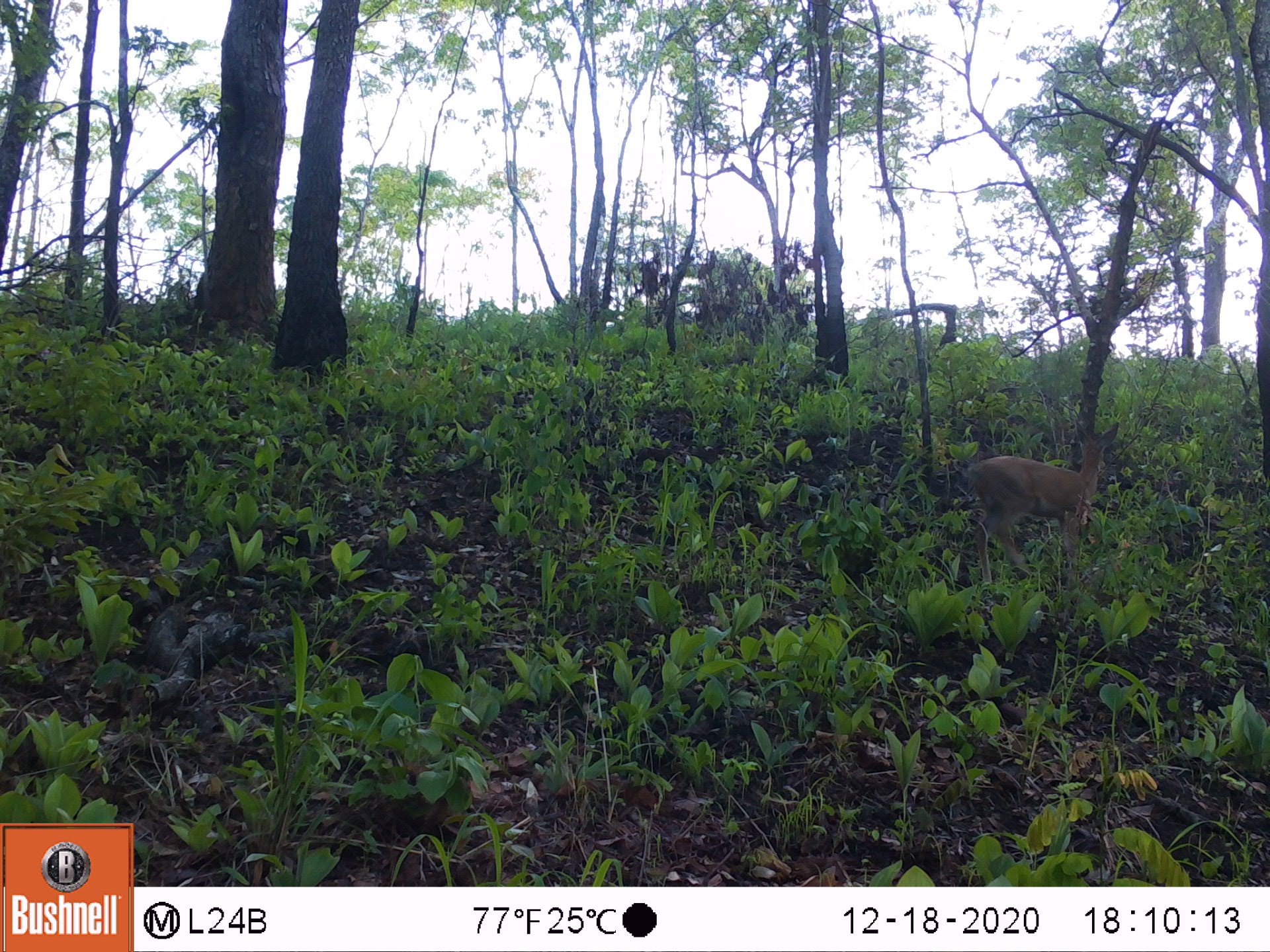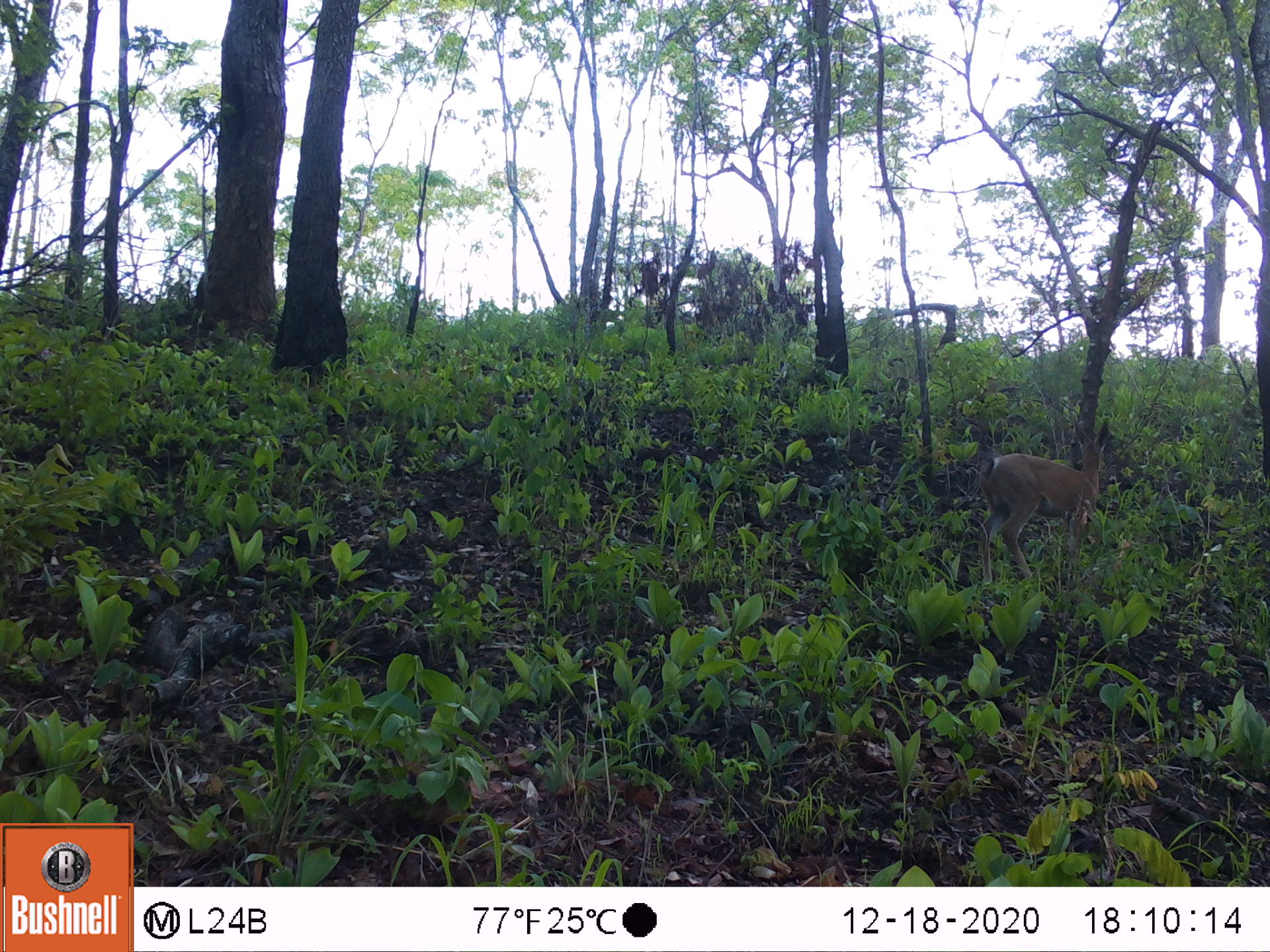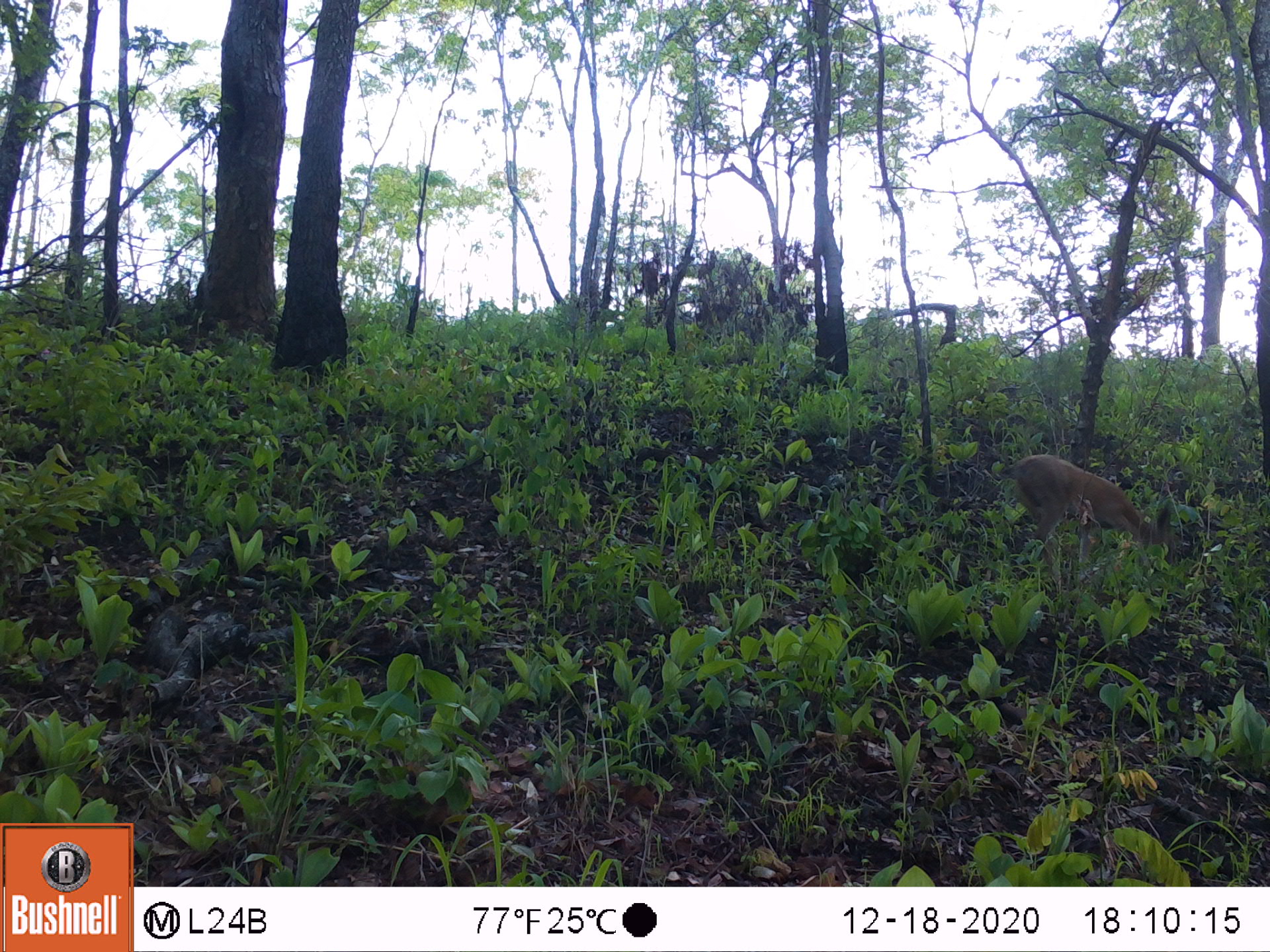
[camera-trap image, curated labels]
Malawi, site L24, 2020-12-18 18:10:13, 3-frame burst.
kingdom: Animalia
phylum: Chordata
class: Mammalia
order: Artiodactyla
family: Bovidae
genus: Sylvicapra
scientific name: Sylvicapra grimmia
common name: common duiker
Common duiker (Sylvicapra grimmia), count 1.